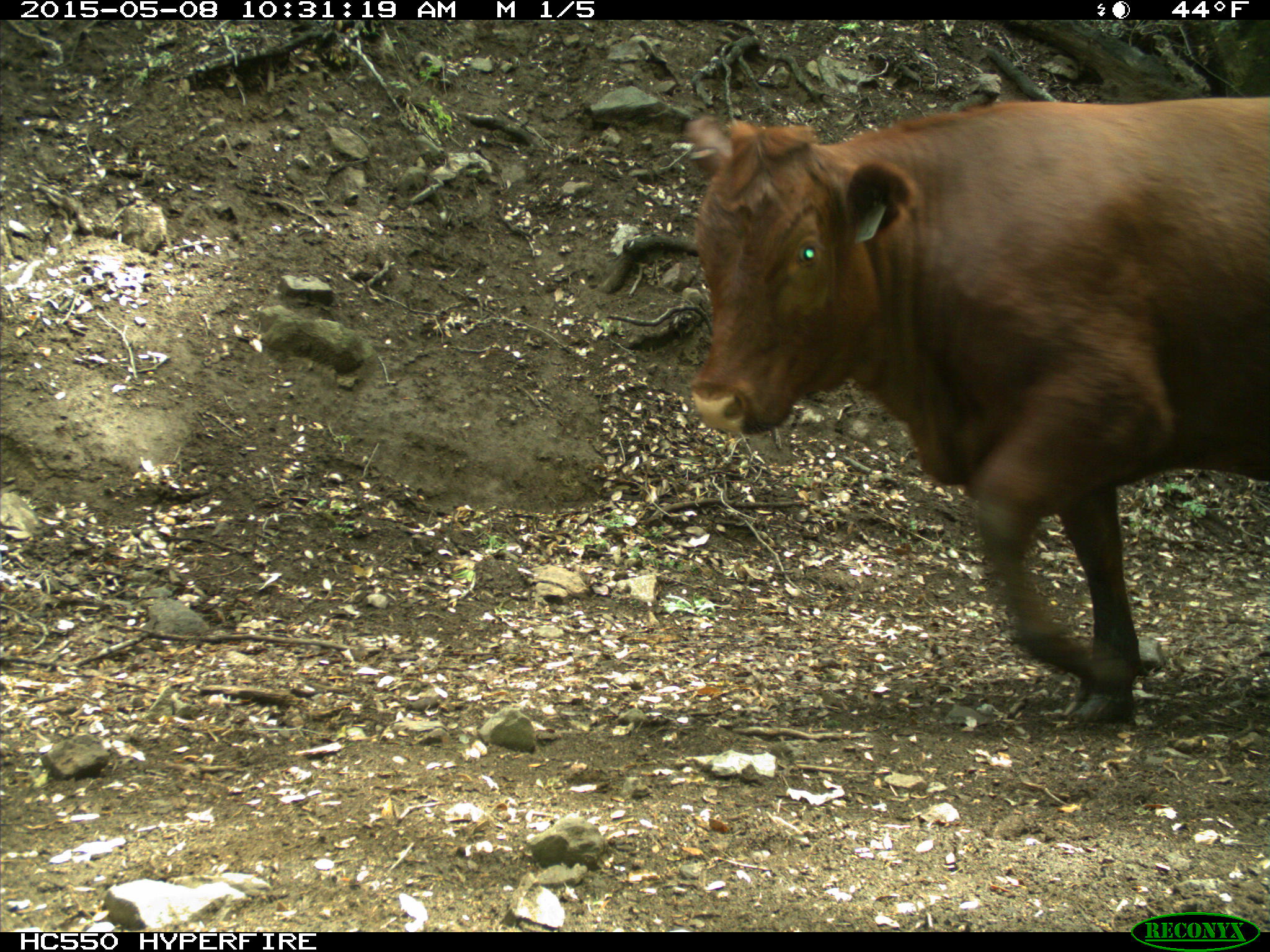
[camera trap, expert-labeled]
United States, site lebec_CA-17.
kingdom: Animalia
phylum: Chordata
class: Mammalia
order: Artiodactyla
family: Bovidae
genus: Bos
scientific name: Bos taurus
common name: domestic cow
Bos taurus (domestic cow).